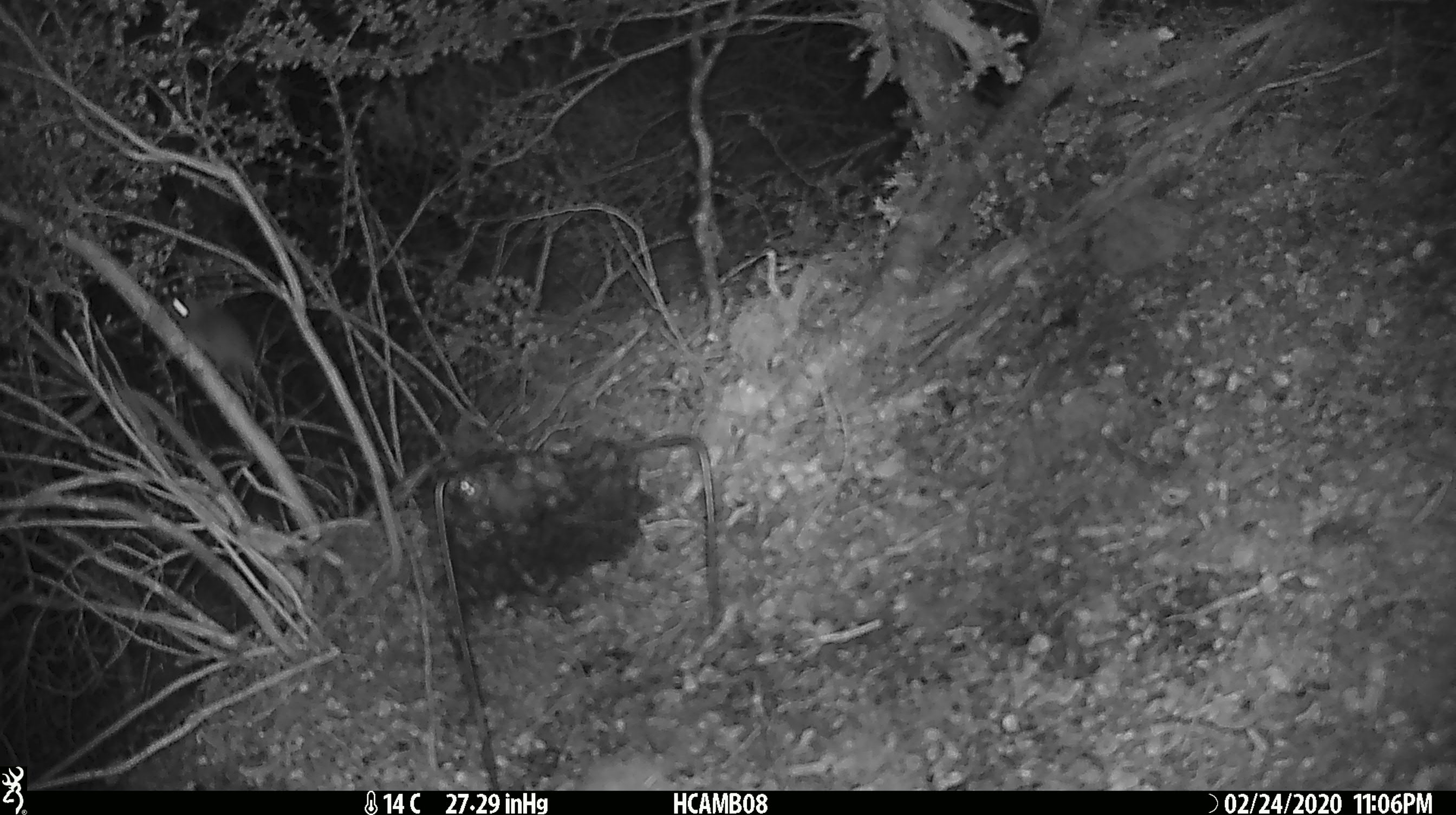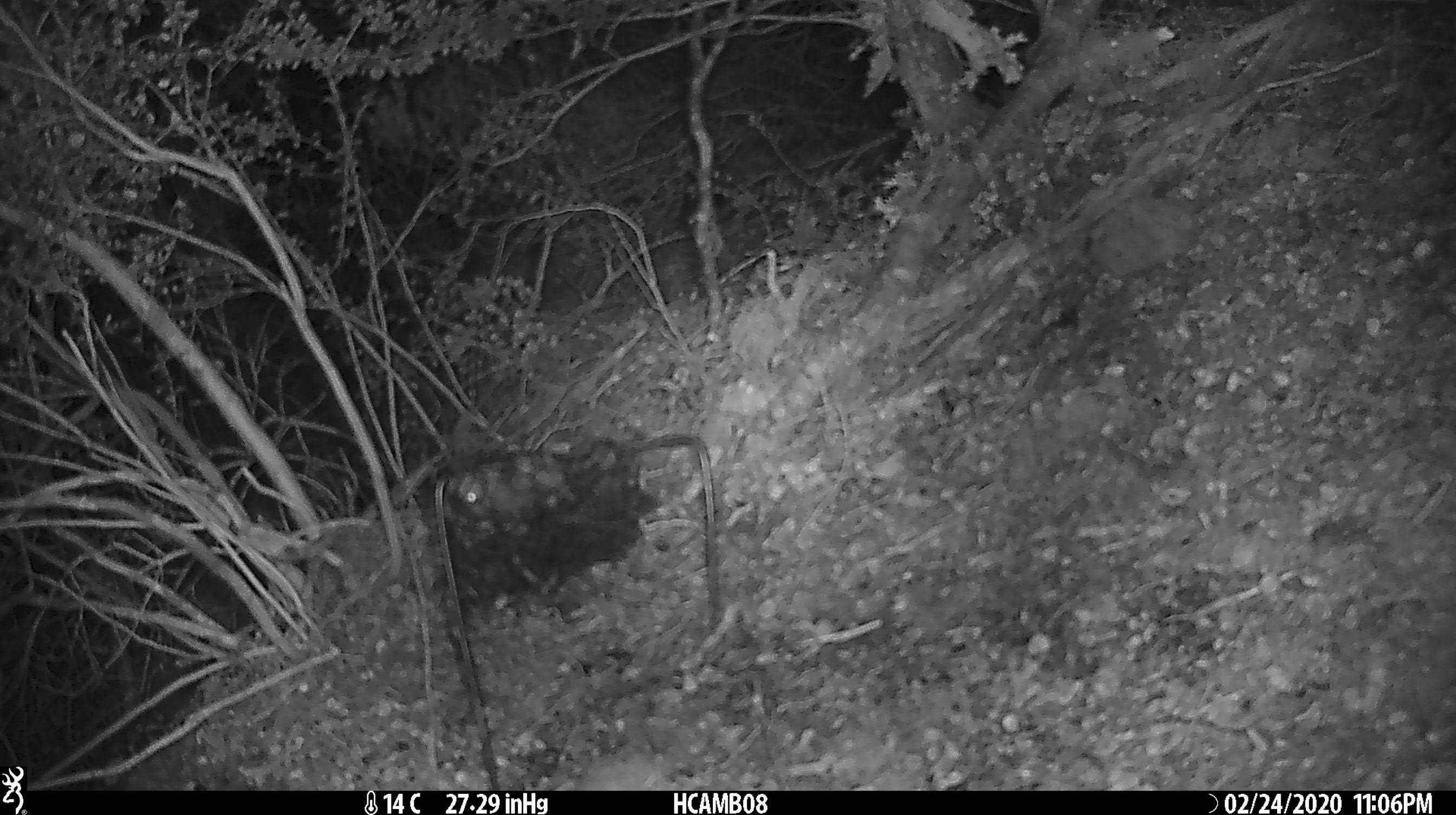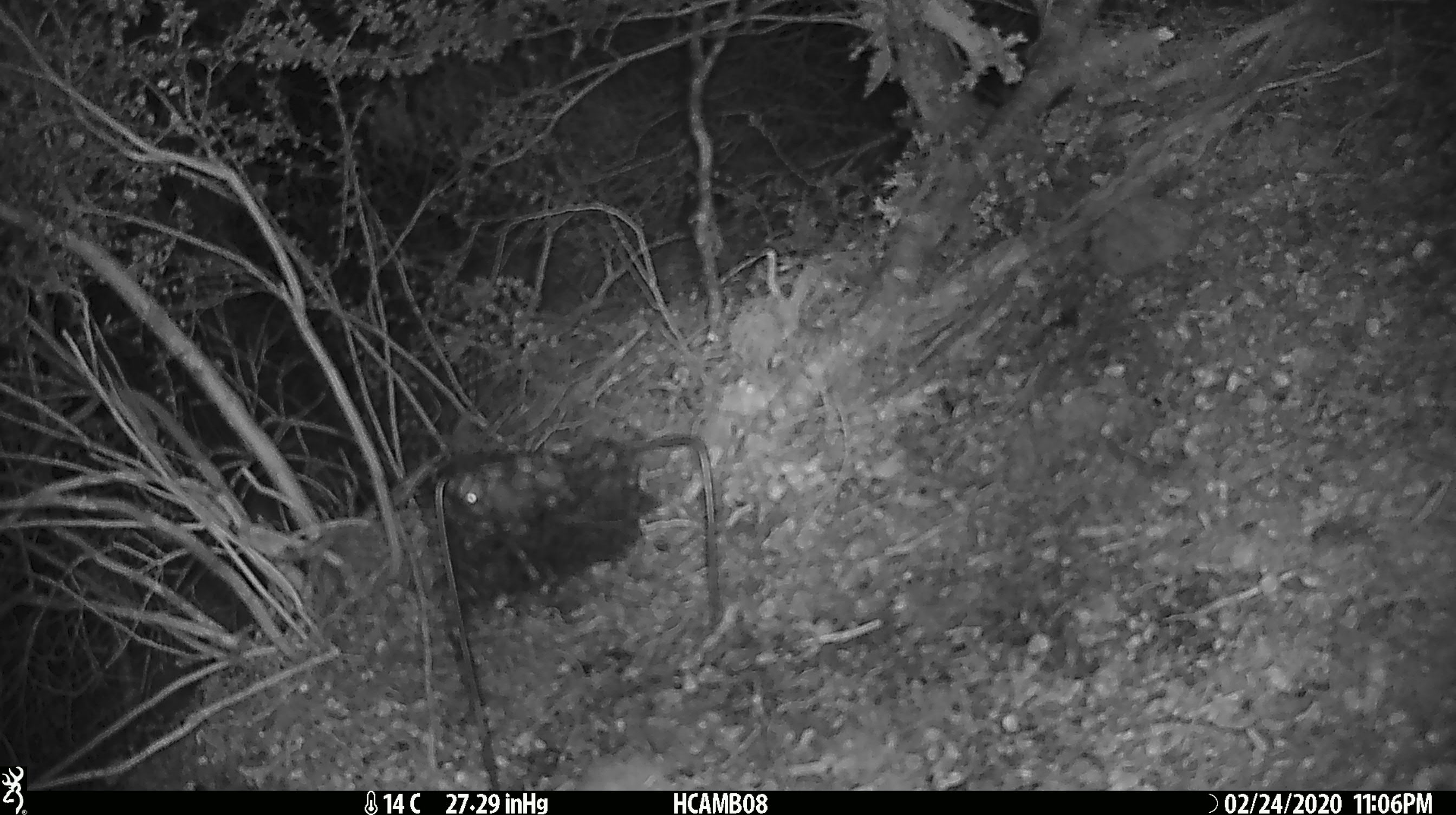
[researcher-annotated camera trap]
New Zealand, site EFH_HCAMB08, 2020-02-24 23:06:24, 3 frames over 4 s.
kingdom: Animalia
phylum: Chordata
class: Mammalia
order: Rodentia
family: Muridae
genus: Mus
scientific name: Mus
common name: mouse